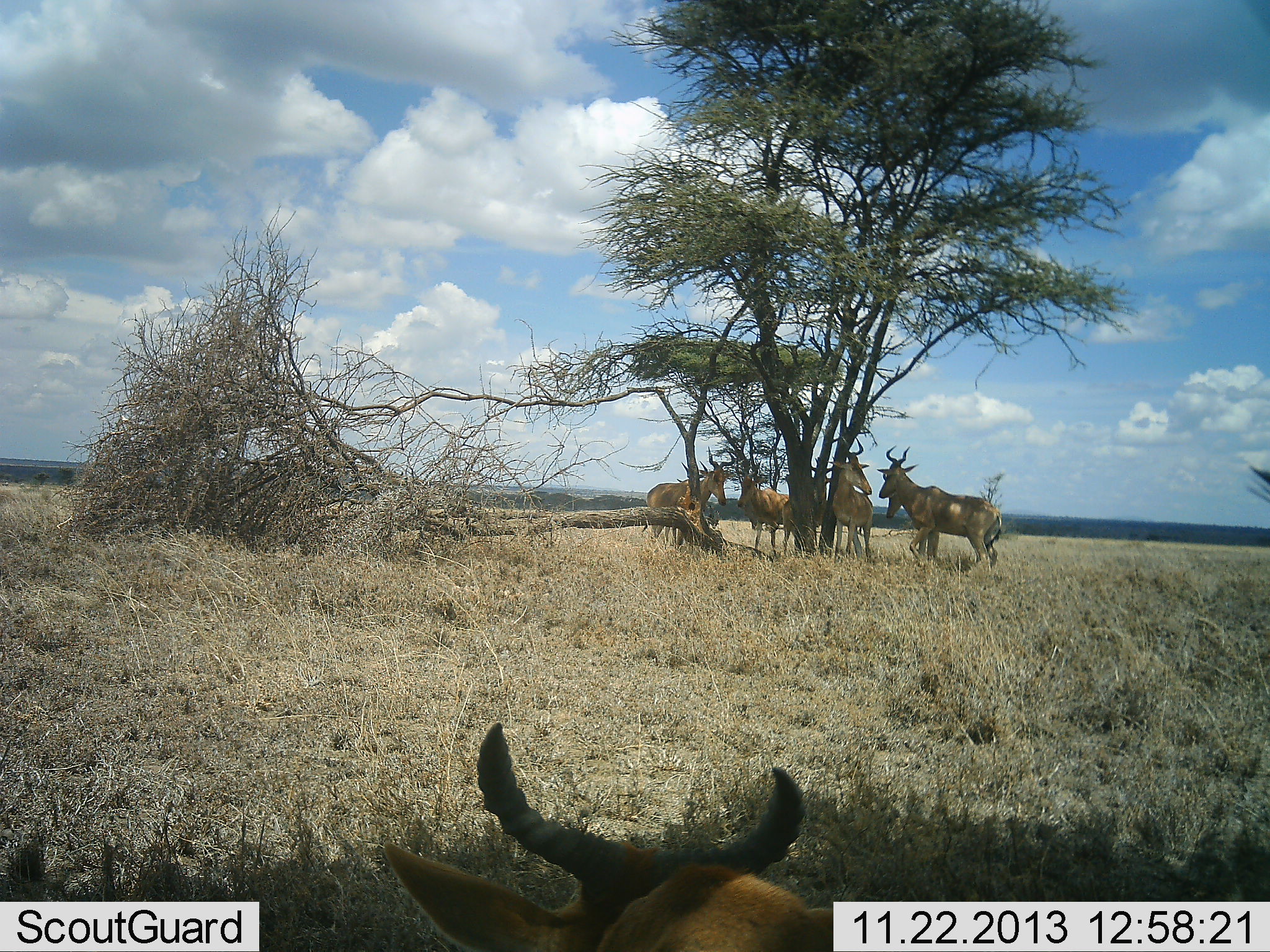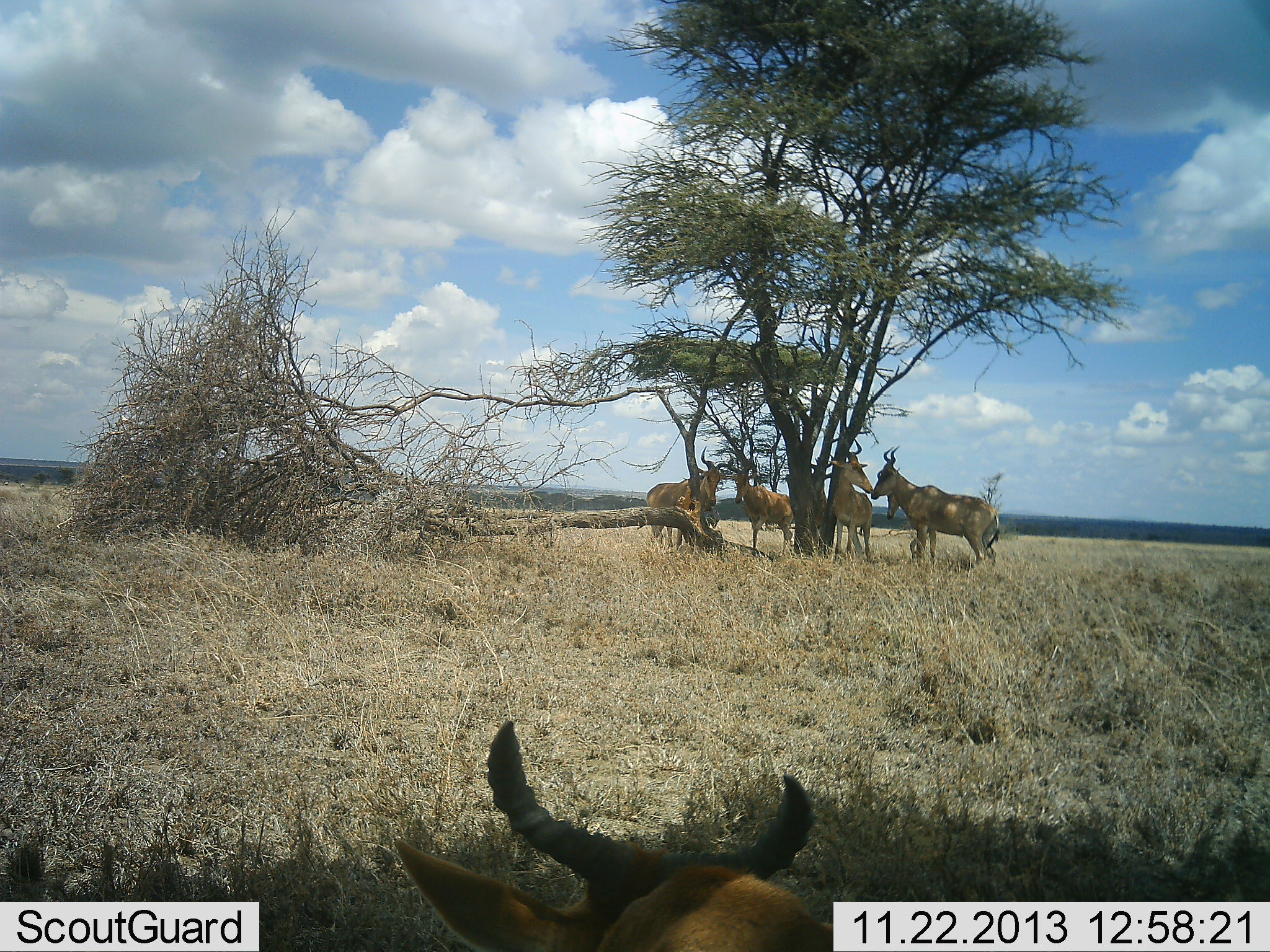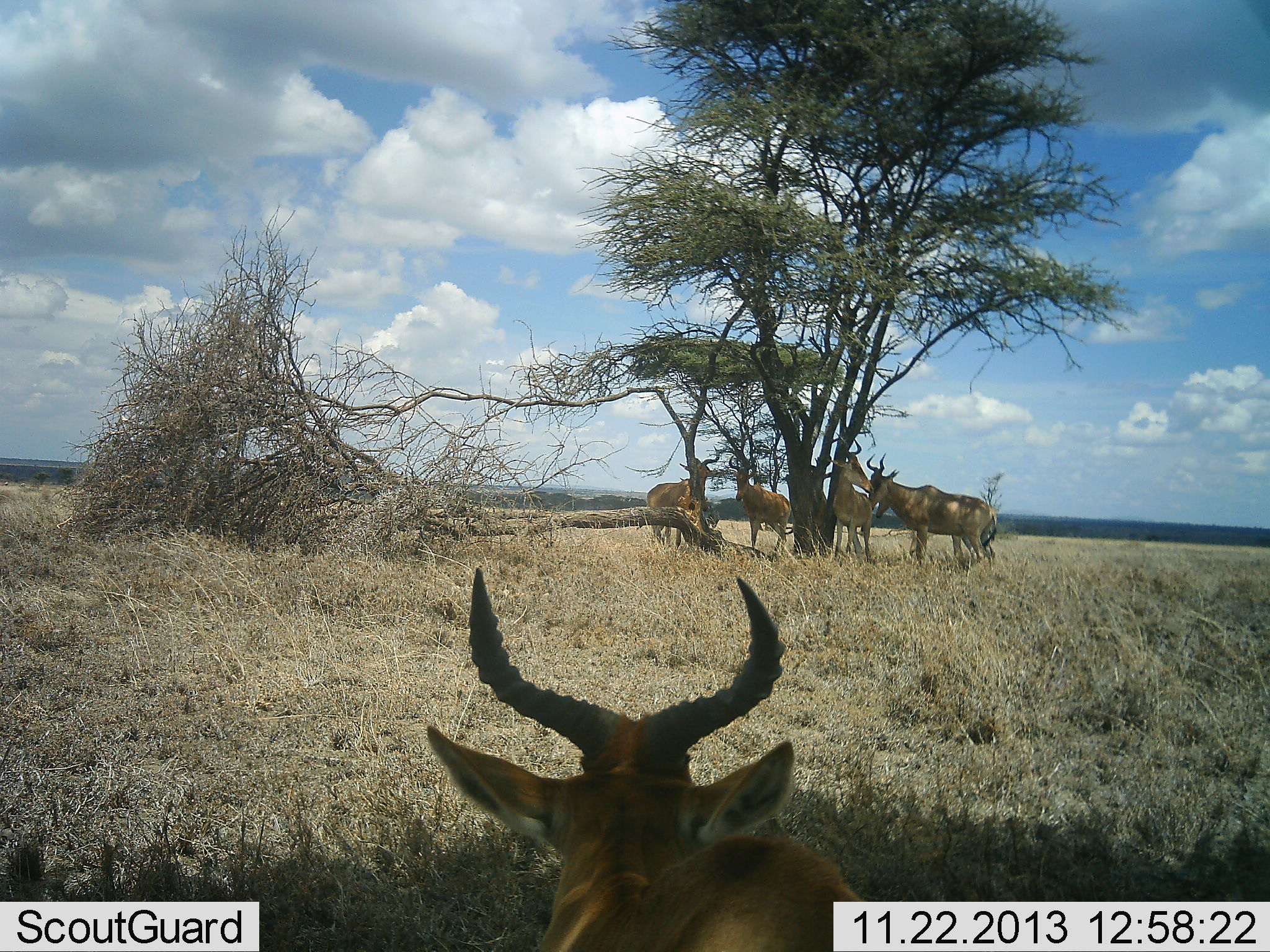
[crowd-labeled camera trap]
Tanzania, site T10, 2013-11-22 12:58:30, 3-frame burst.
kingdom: Animalia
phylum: Chordata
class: Mammalia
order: Artiodactyla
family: Bovidae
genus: Alcelaphus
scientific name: Alcelaphus buselaphus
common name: hartebeest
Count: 5.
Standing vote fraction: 84%.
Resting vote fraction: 68%.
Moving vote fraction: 6%.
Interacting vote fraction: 19%.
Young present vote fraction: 3%.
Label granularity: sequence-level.